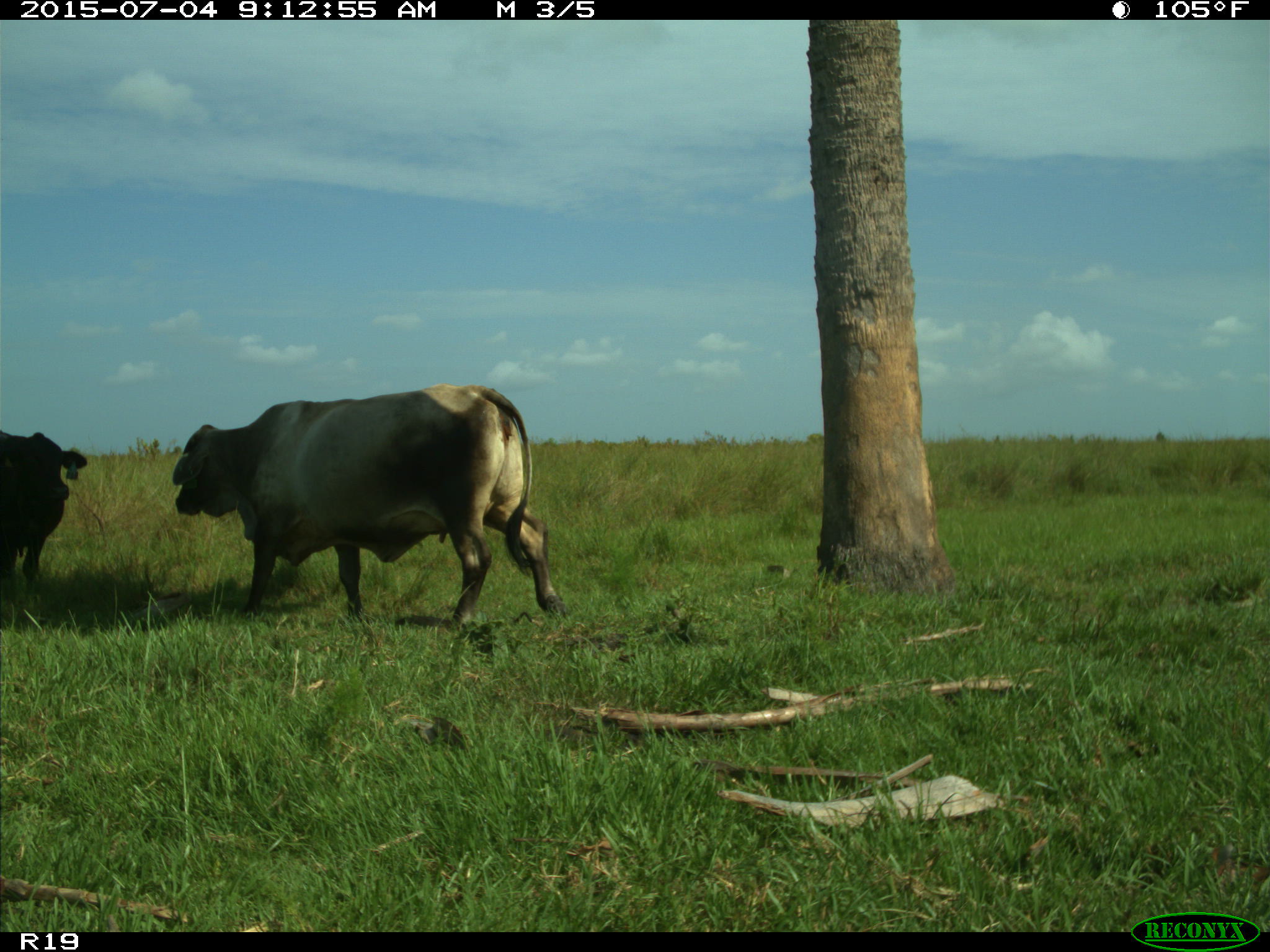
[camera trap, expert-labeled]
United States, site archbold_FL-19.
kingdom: Animalia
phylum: Chordata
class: Mammalia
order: Artiodactyla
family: Bovidae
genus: Bos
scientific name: Bos taurus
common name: domestic cow